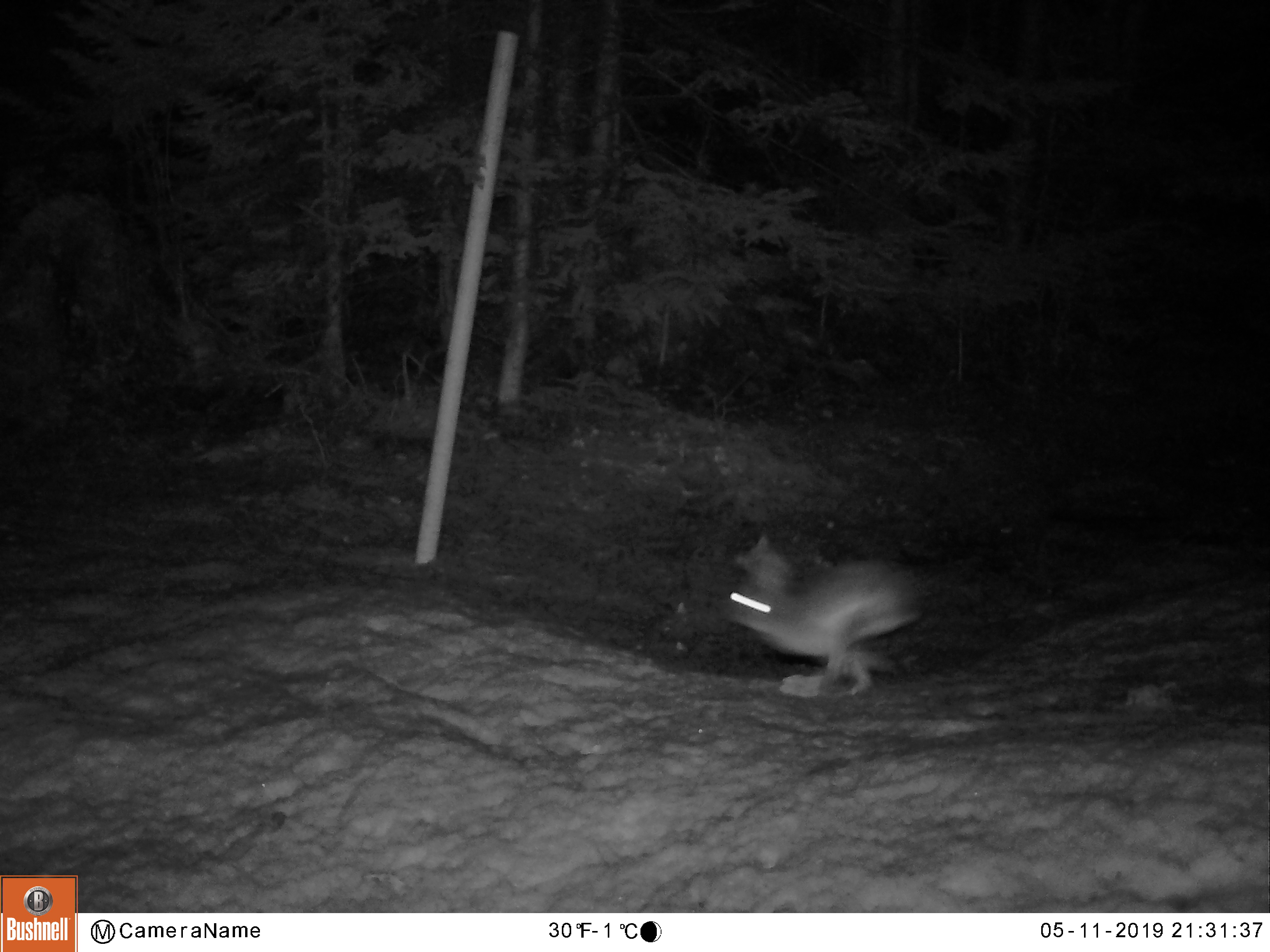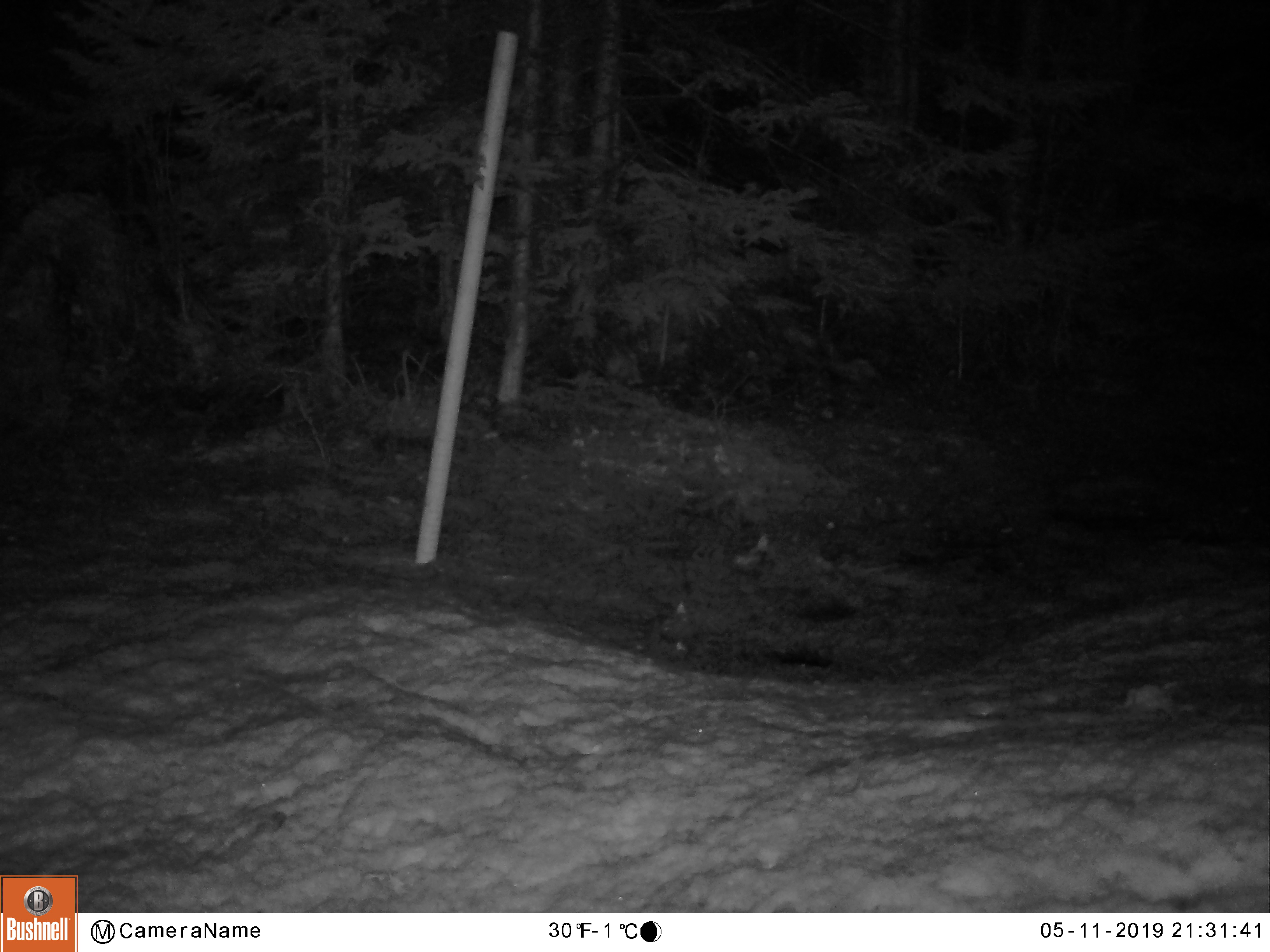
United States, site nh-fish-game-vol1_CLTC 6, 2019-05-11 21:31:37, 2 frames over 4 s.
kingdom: Animalia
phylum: Chordata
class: Mammalia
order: Lagomorpha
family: Leporidae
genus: Lepus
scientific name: Lepus americanus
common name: snowshoe hare